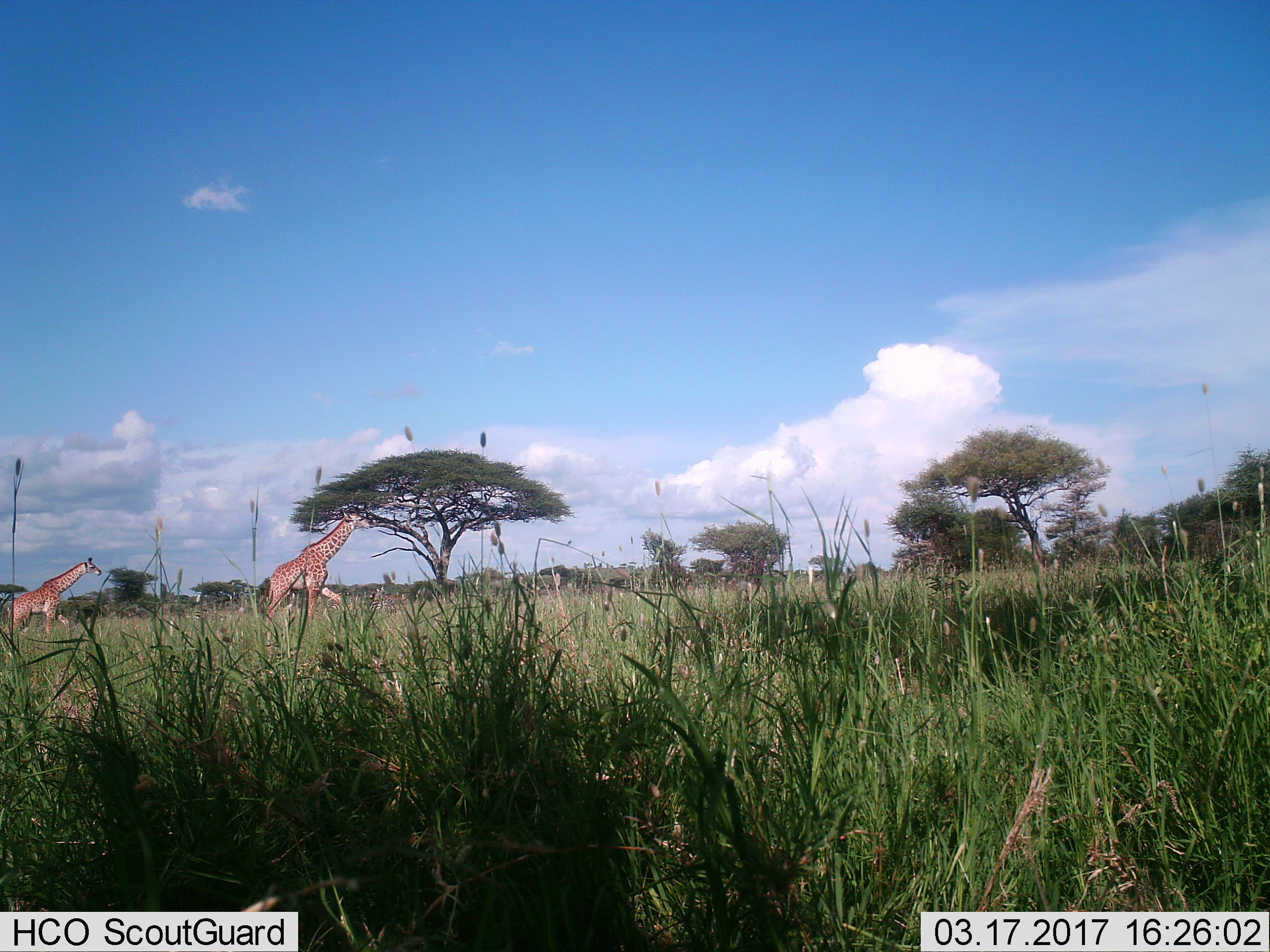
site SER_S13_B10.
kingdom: Animalia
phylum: Chordata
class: Mammalia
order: Artiodactyla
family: Giraffidae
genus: Giraffa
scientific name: Giraffa camelopardalis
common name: giraffe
Giraffe (Giraffa camelopardalis), count 2. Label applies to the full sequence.